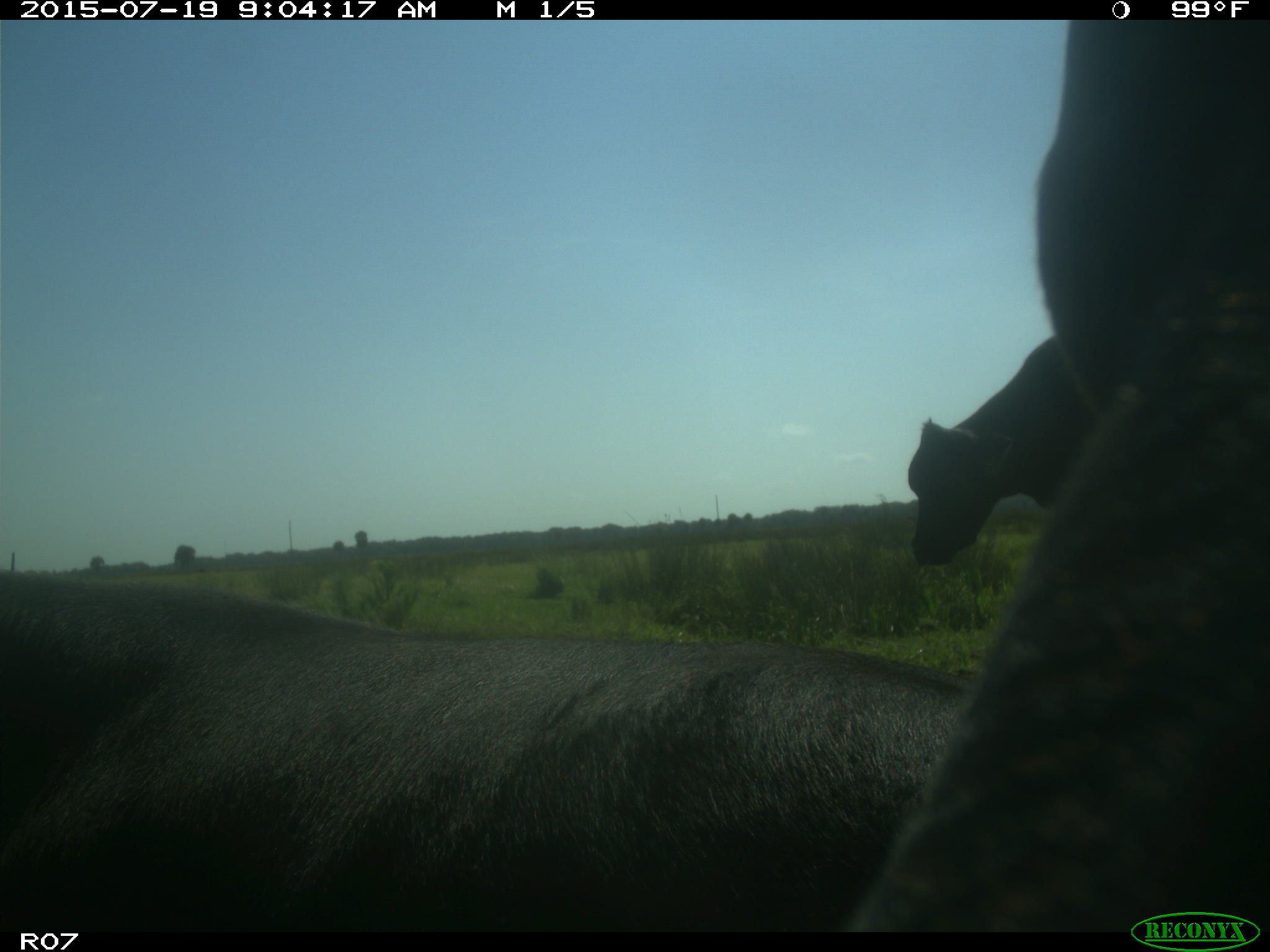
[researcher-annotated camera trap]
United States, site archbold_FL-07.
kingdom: Animalia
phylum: Chordata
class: Mammalia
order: Artiodactyla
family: Bovidae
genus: Bos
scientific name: Bos taurus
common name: domestic cow